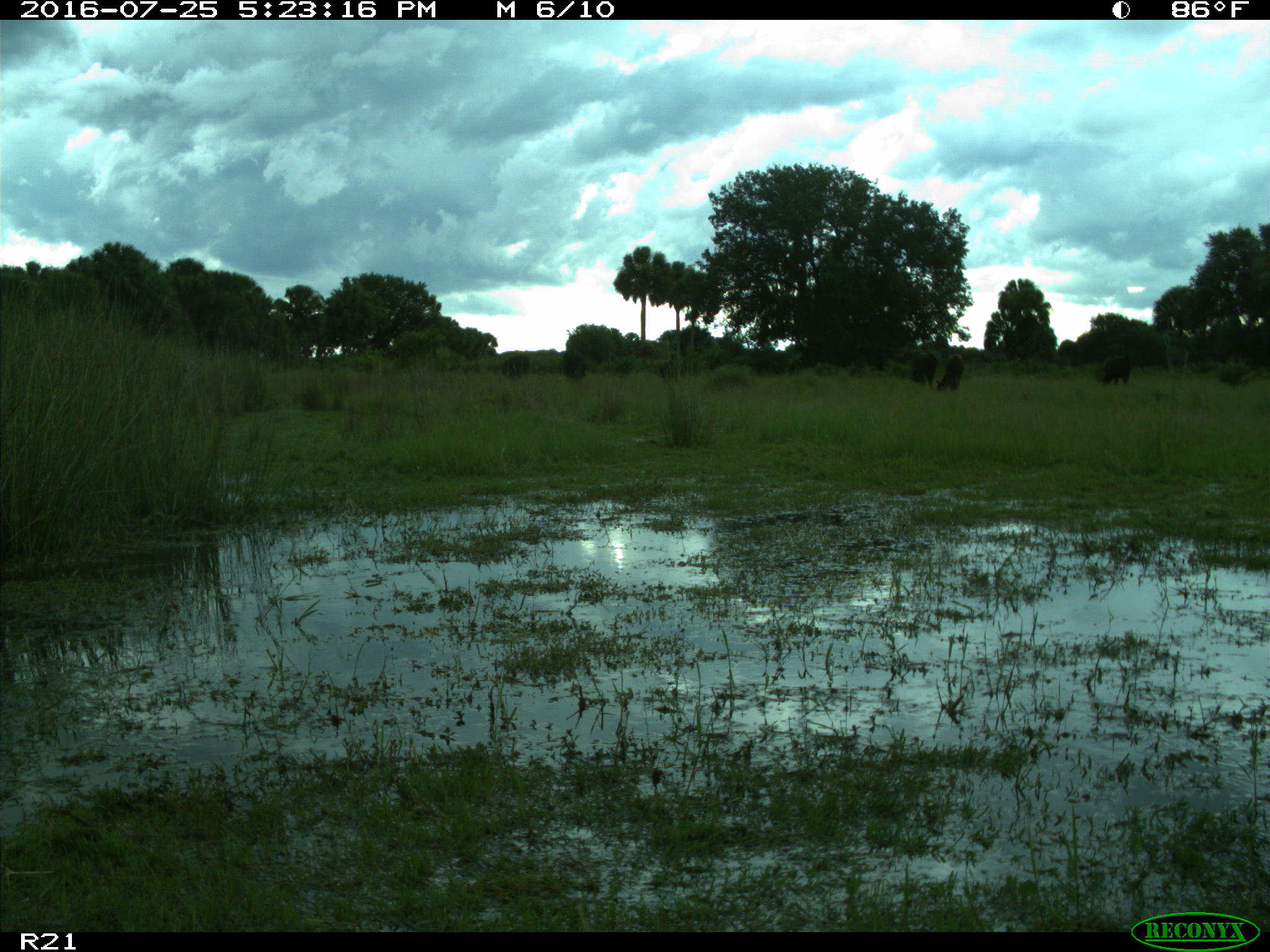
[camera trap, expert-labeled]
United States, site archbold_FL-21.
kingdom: Animalia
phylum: Chordata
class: Mammalia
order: Artiodactyla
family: Bovidae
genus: Bos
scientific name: Bos taurus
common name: domestic cow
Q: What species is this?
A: Bos taurus (domestic cow).